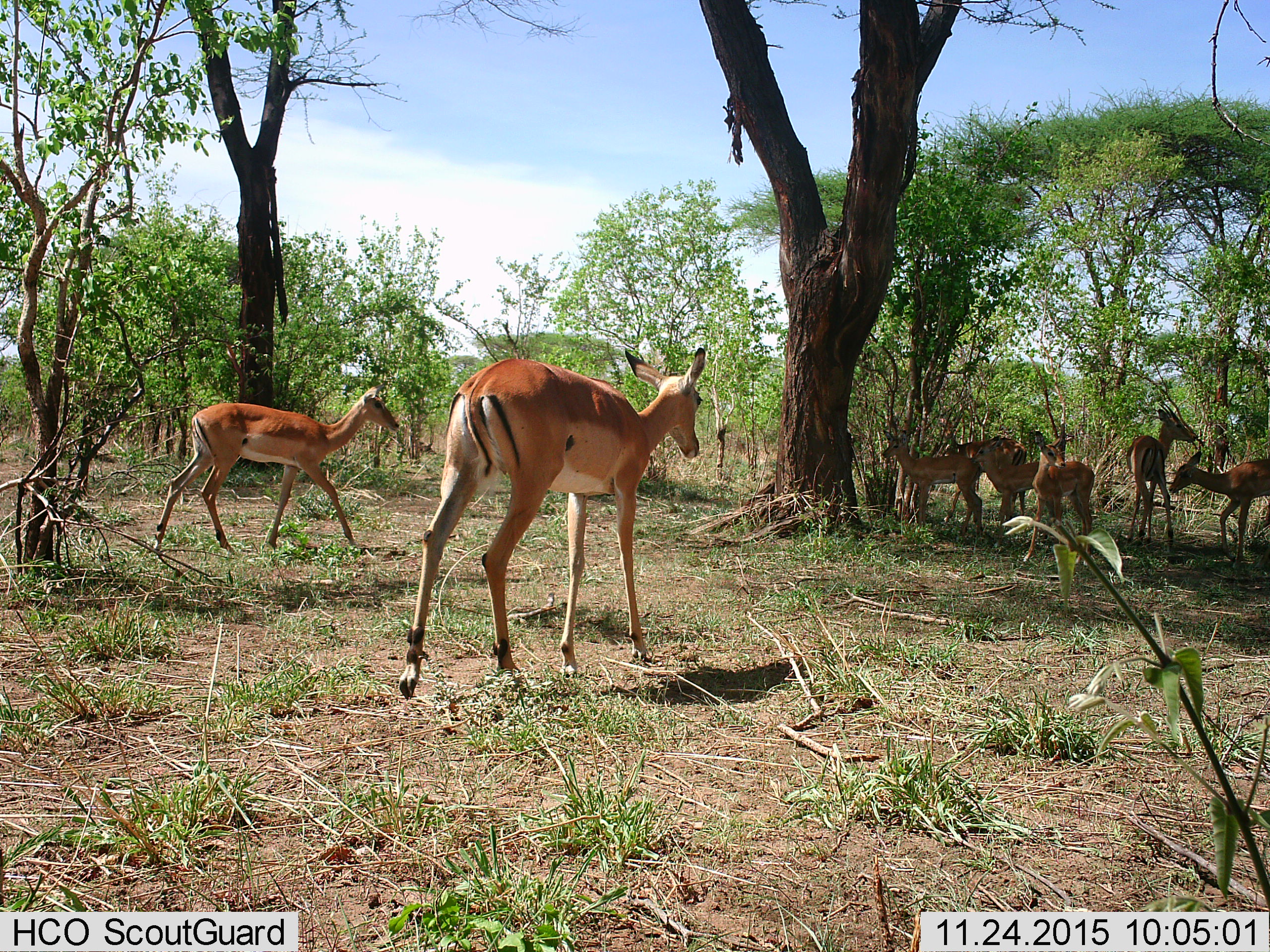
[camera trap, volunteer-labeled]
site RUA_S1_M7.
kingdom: Animalia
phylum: Chordata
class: Mammalia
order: Artiodactyla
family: Bovidae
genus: Aepyceros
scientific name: Aepyceros melampus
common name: impala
Impala (Aepyceros melampus), count 8. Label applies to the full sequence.